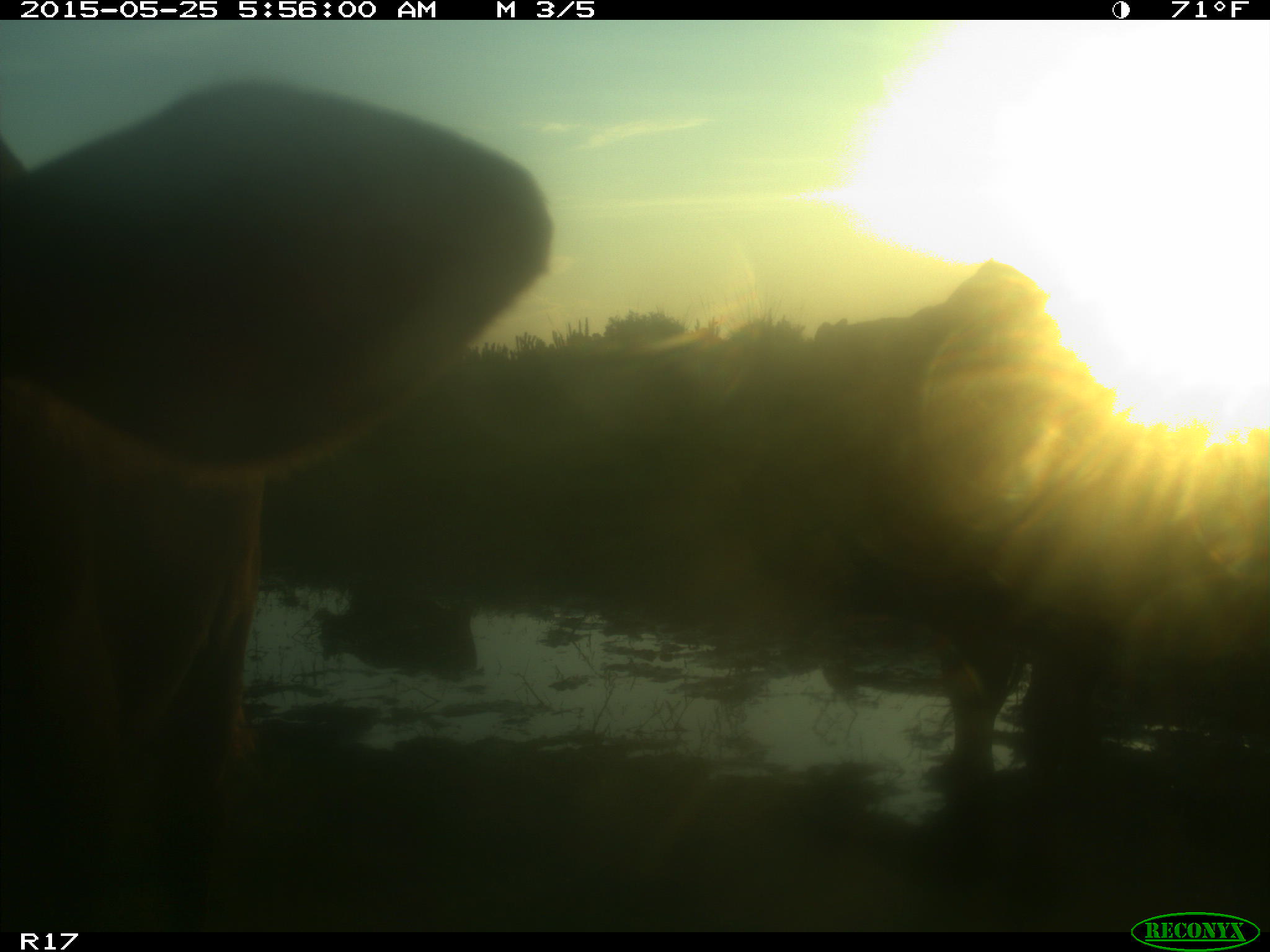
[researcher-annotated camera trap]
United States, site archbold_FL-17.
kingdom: Animalia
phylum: Chordata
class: Mammalia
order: Artiodactyla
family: Bovidae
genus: Bos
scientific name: Bos taurus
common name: domestic cow